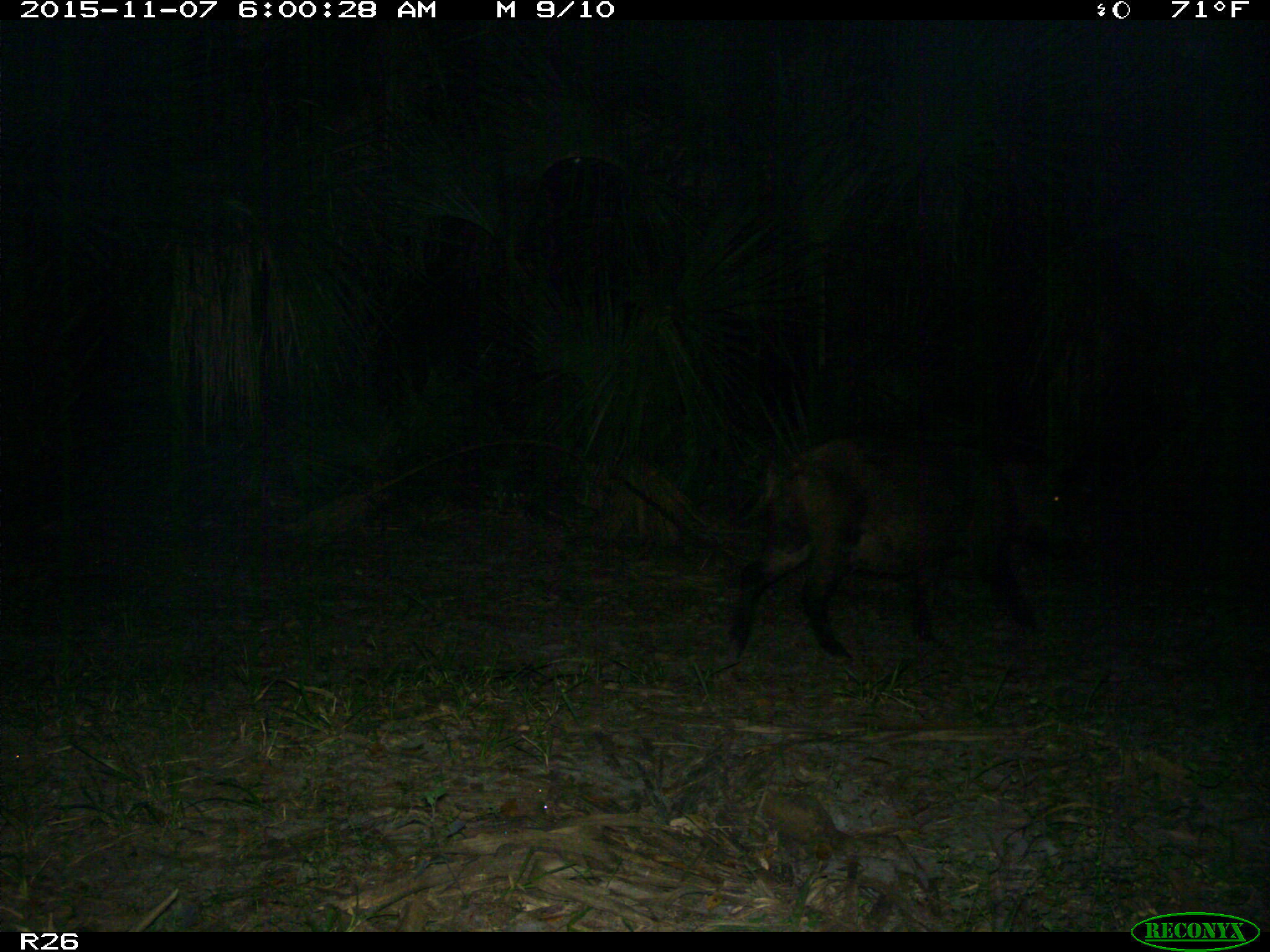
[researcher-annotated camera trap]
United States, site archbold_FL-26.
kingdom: Animalia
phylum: Chordata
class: Mammalia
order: Artiodactyla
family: Suidae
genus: Sus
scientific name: Sus scrofa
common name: wild boar